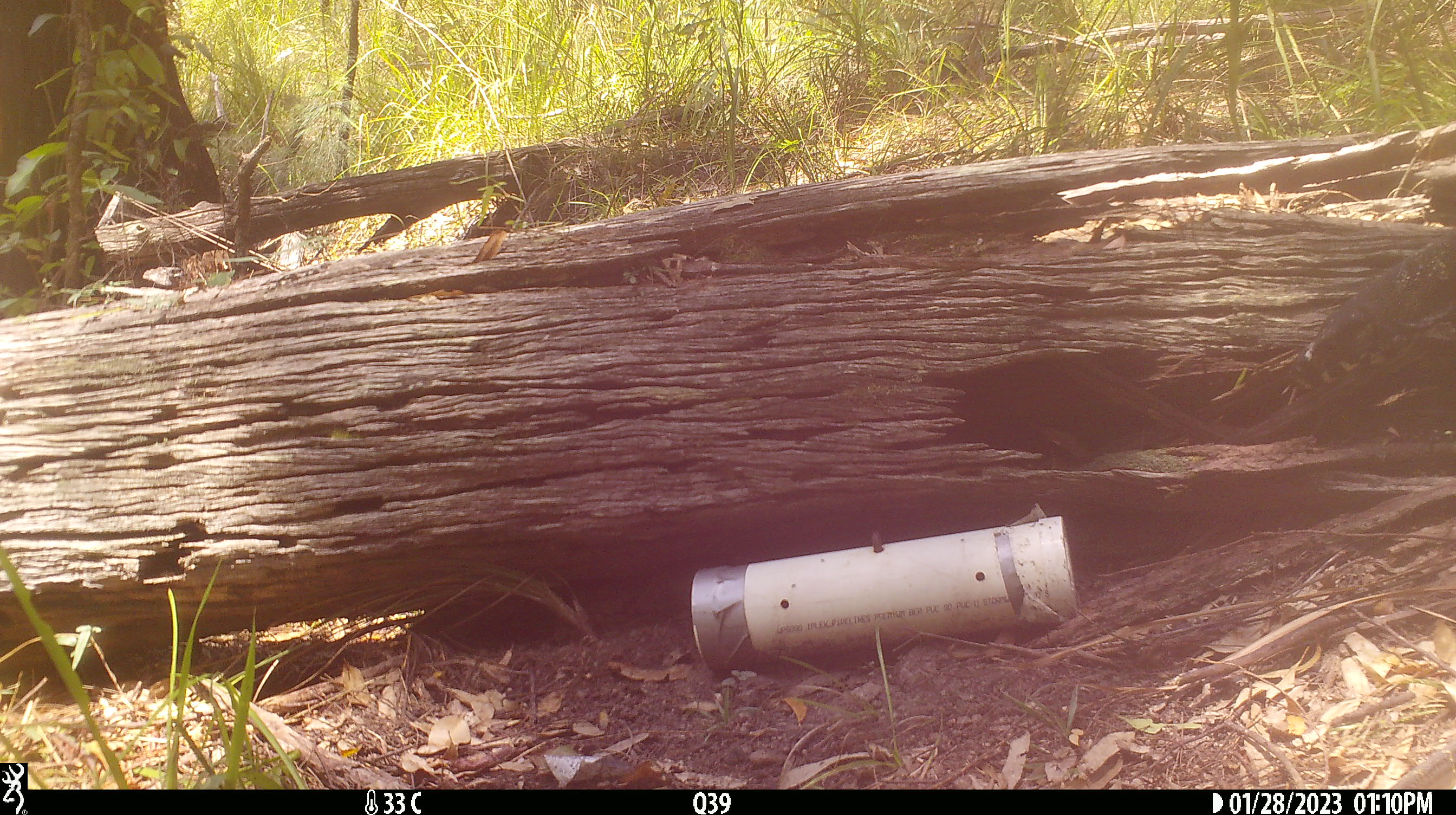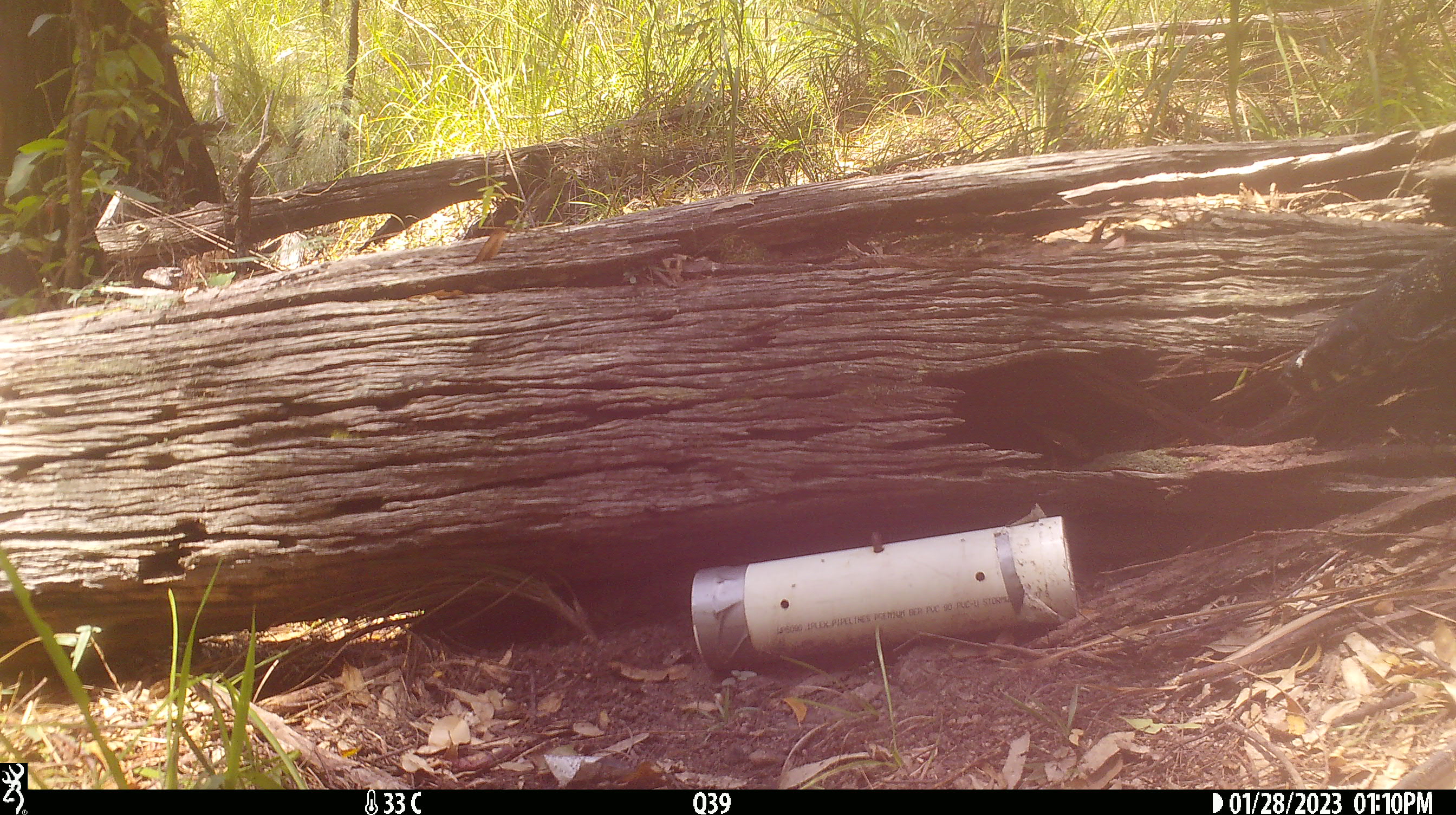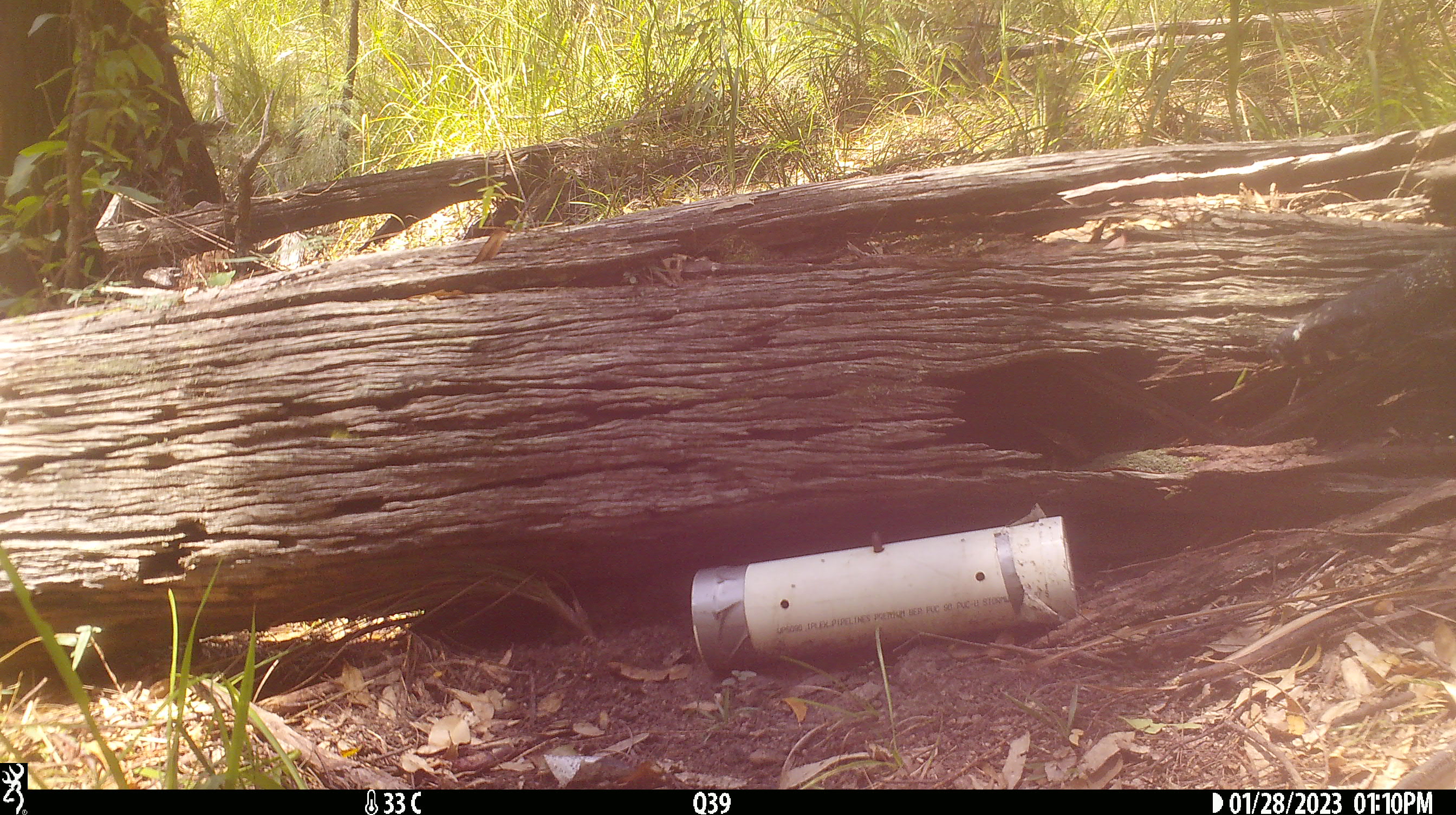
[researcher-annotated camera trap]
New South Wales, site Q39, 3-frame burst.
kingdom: Animalia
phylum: Chordata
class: Reptilia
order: Squamata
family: Varanidae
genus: Varanus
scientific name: Varanus varius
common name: lace monitor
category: goanna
Goanna (lace monitor) (Varanus varius).